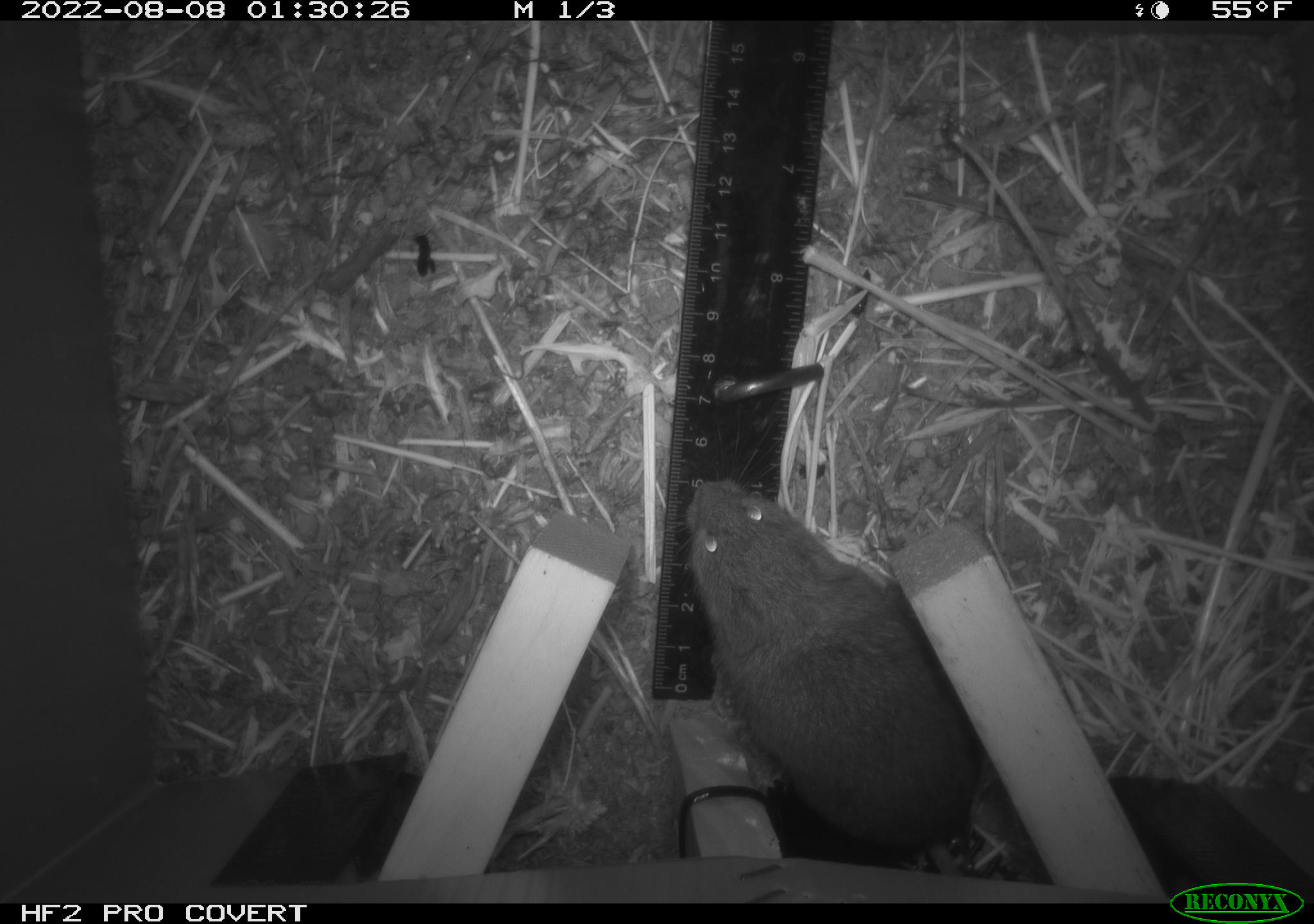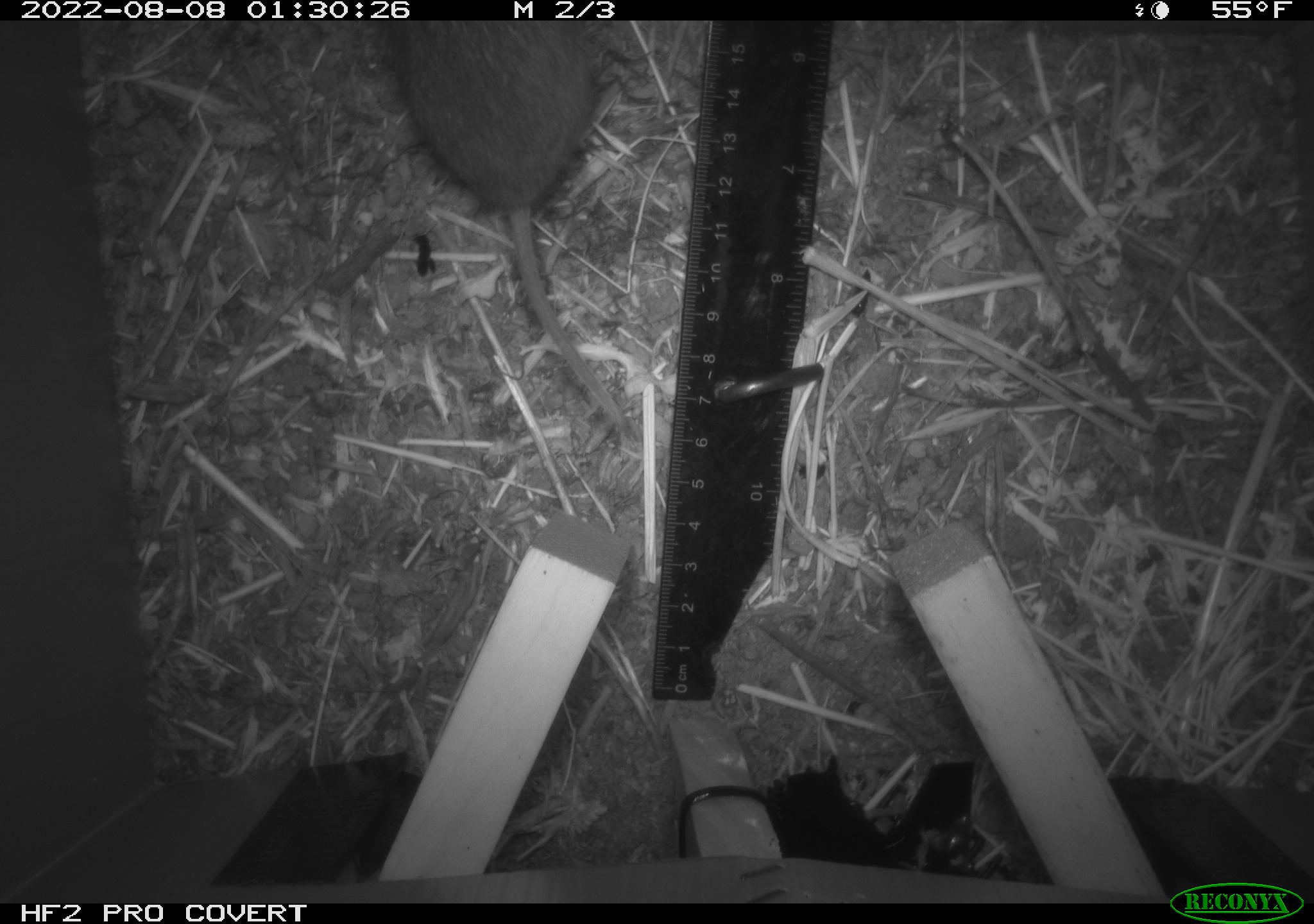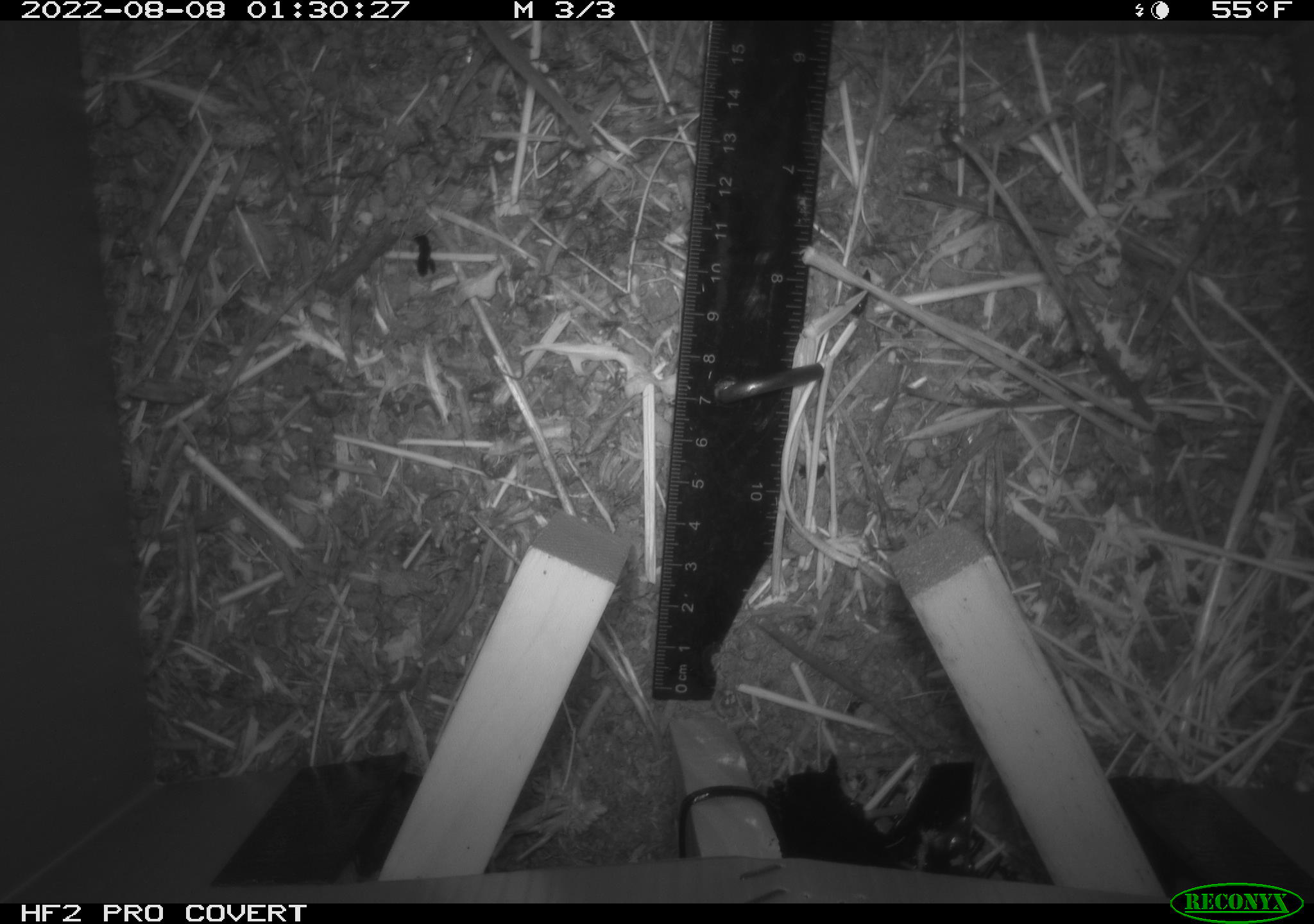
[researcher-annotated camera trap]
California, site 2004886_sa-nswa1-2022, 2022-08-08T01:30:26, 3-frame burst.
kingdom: Animalia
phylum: Chordata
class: Mammalia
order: Rodentia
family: Cricetidae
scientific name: Cricetidae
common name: hamsters, voles, lemmings, and allies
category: cricetidae family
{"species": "cricetidae family (hamsters, voles, lemmings, and allies) (Cricetidae)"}